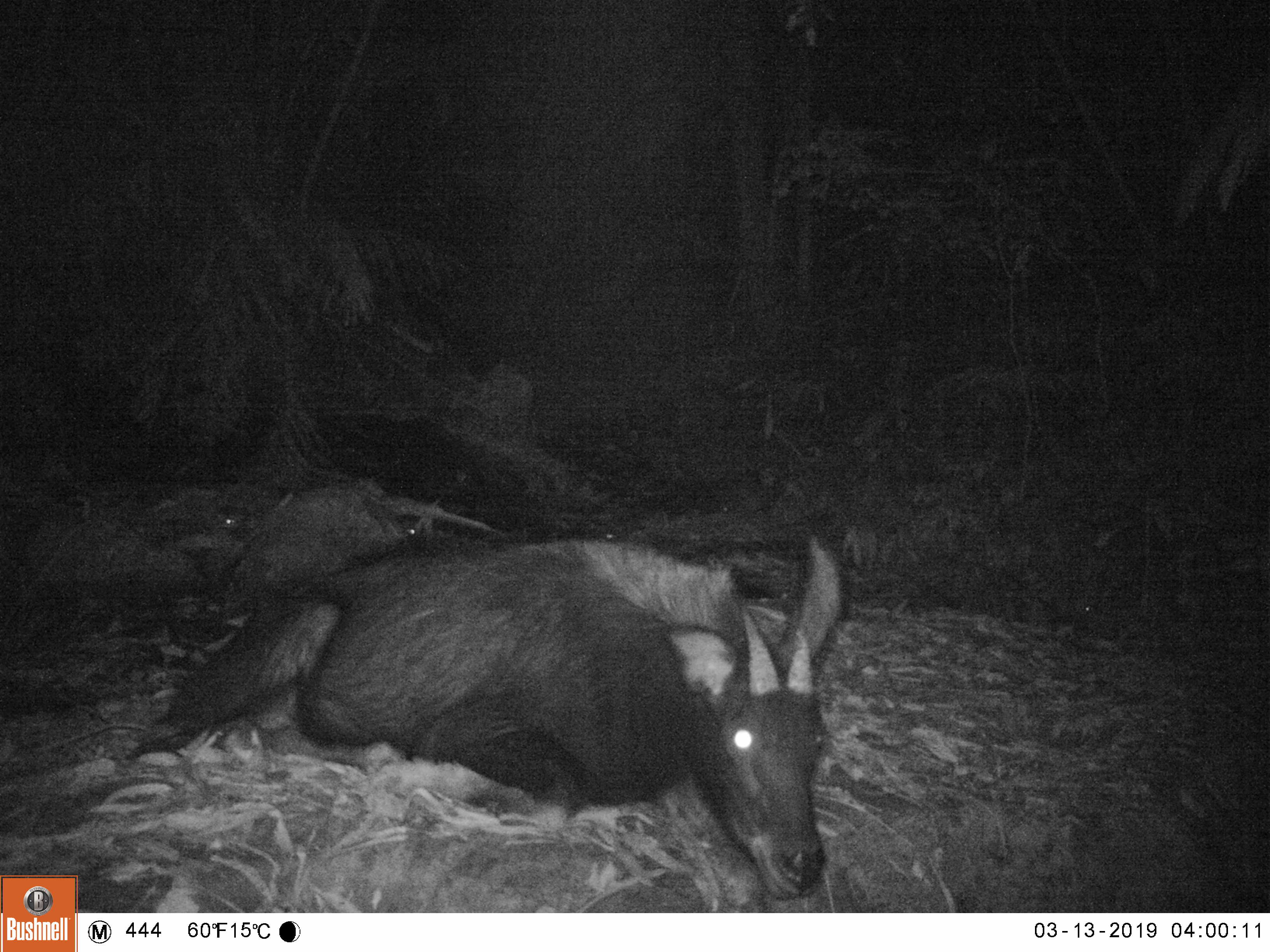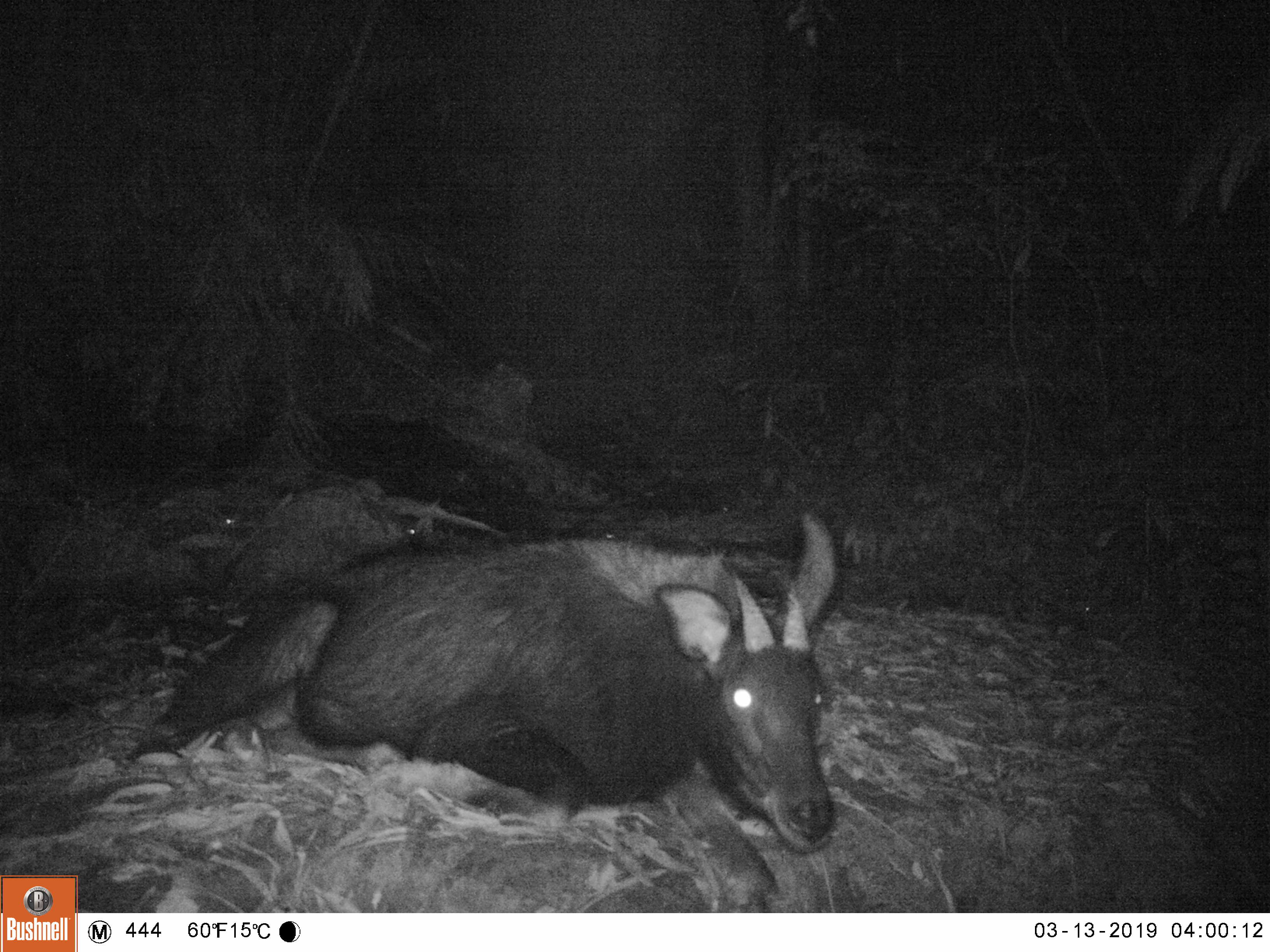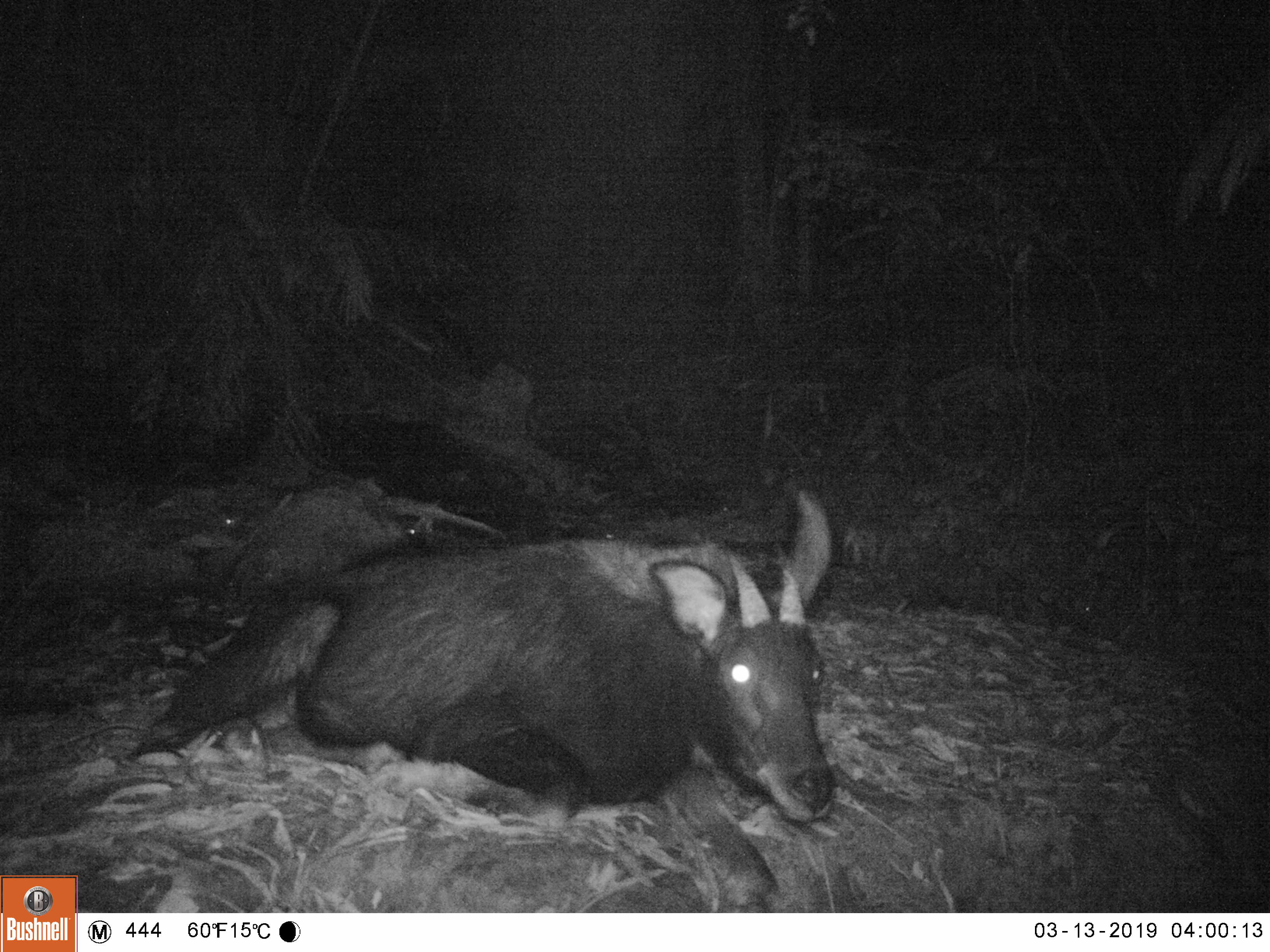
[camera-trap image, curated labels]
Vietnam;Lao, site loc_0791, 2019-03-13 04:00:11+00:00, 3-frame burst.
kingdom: Animalia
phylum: Chordata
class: Mammalia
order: Artiodactyla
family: Bovidae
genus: Capricornis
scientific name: Capricornis sumatraensis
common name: chinese serow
Chinese serow (Capricornis sumatraensis). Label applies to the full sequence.